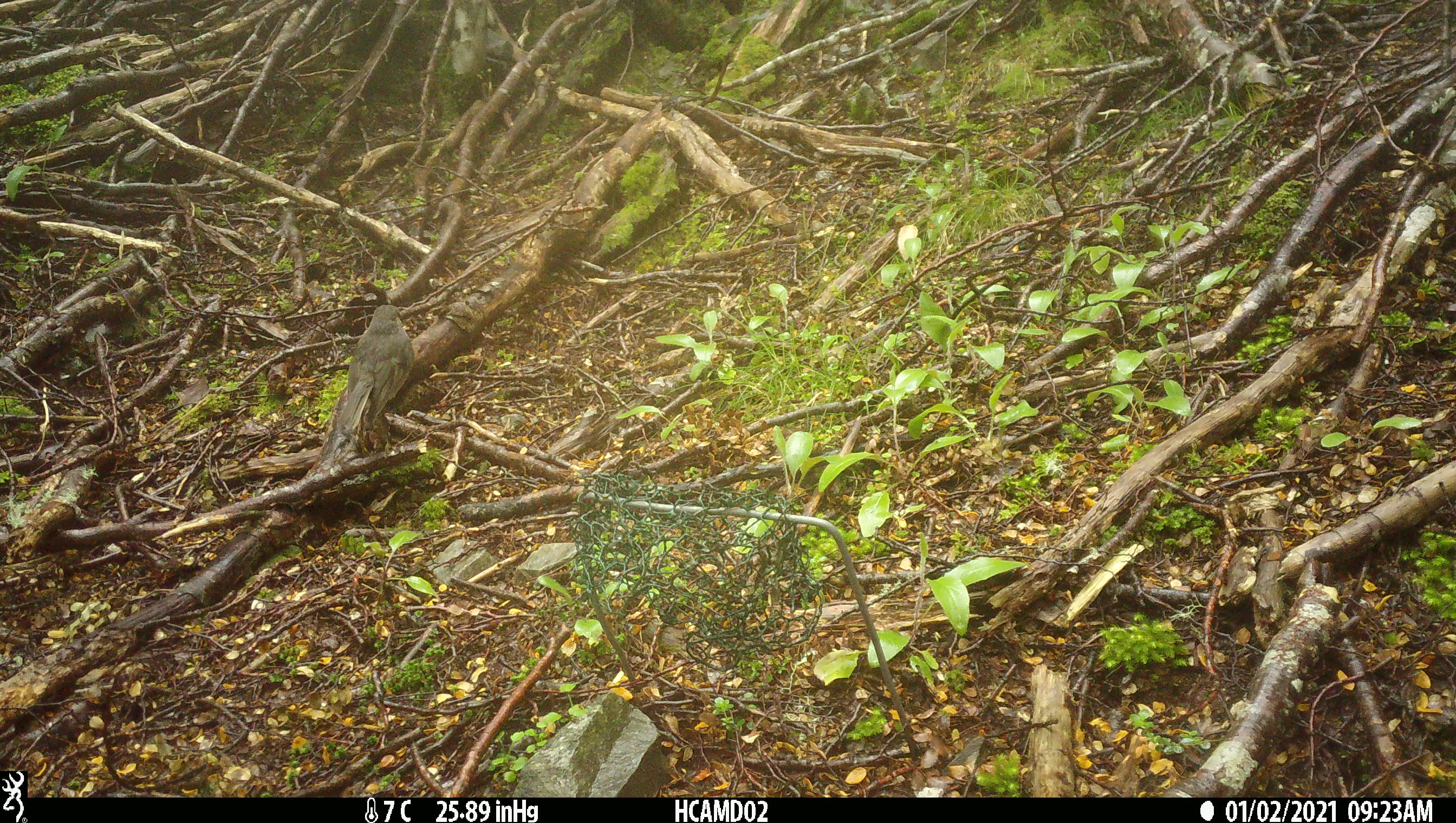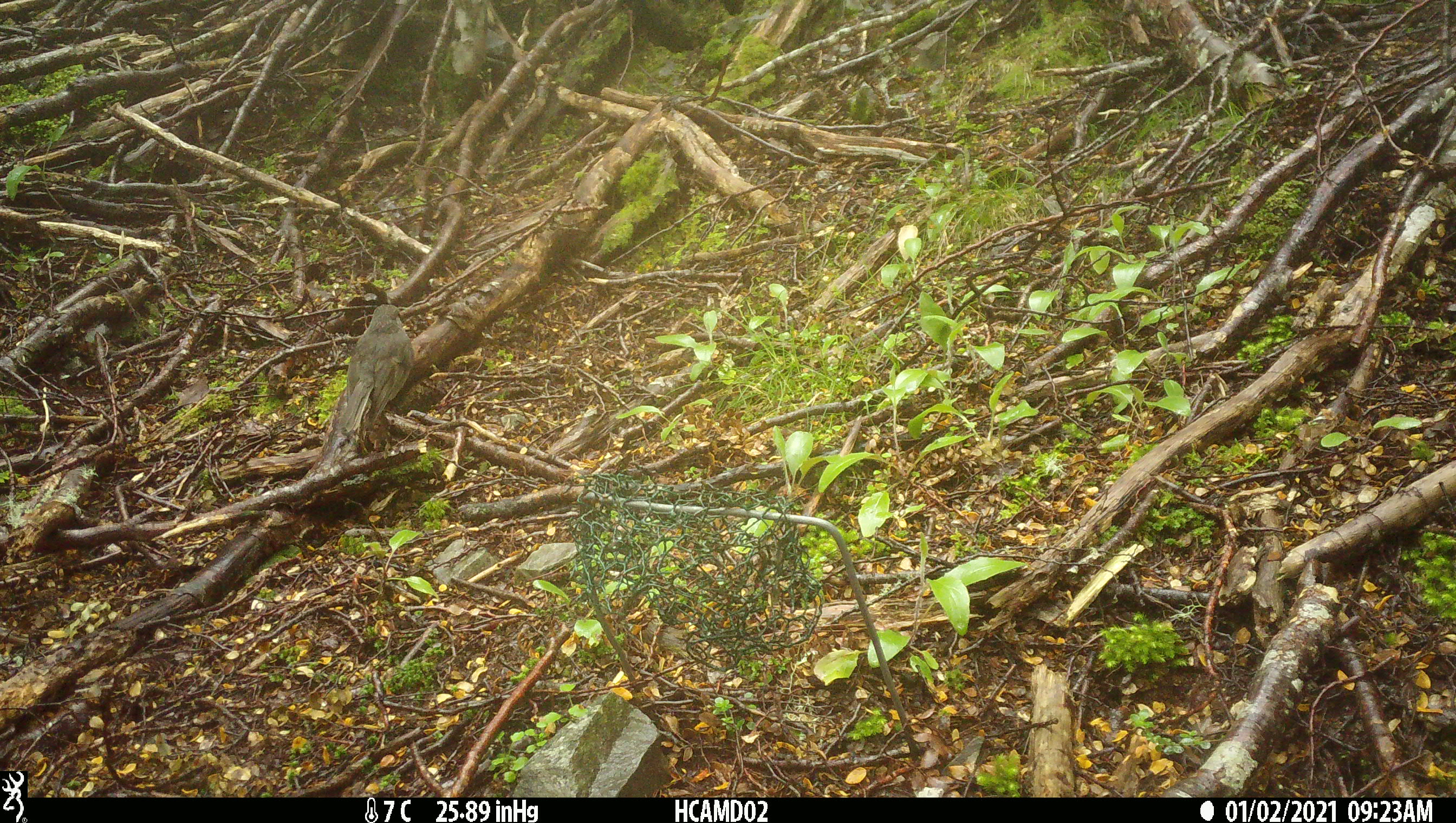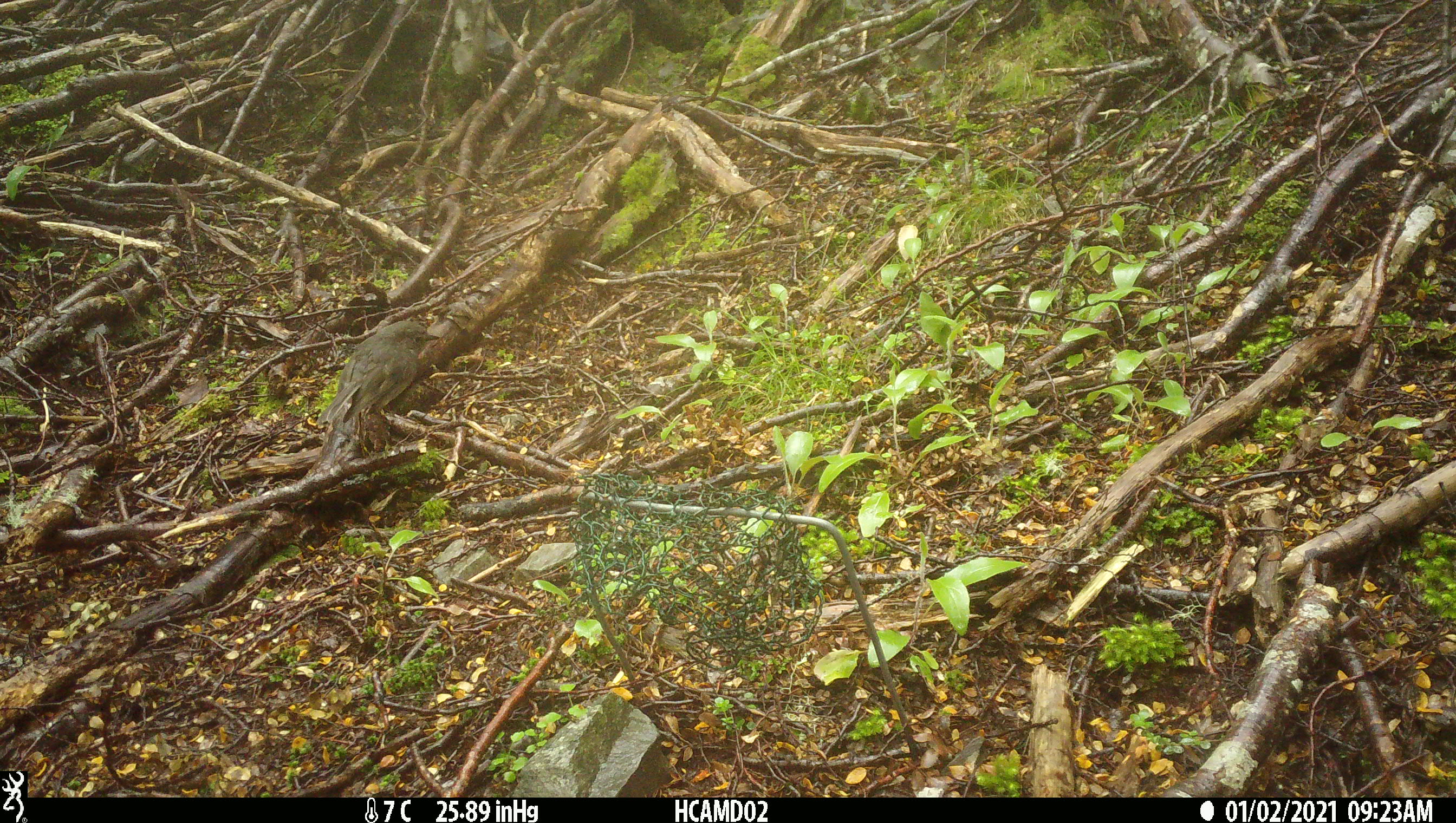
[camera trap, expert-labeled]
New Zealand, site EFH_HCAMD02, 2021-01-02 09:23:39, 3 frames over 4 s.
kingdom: Animalia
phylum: Chordata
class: Aves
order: Passeriformes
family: Petroicidae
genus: Petroica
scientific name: Petroica australis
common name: new zealand robin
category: robin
Robin (new zealand robin) (Petroica australis).